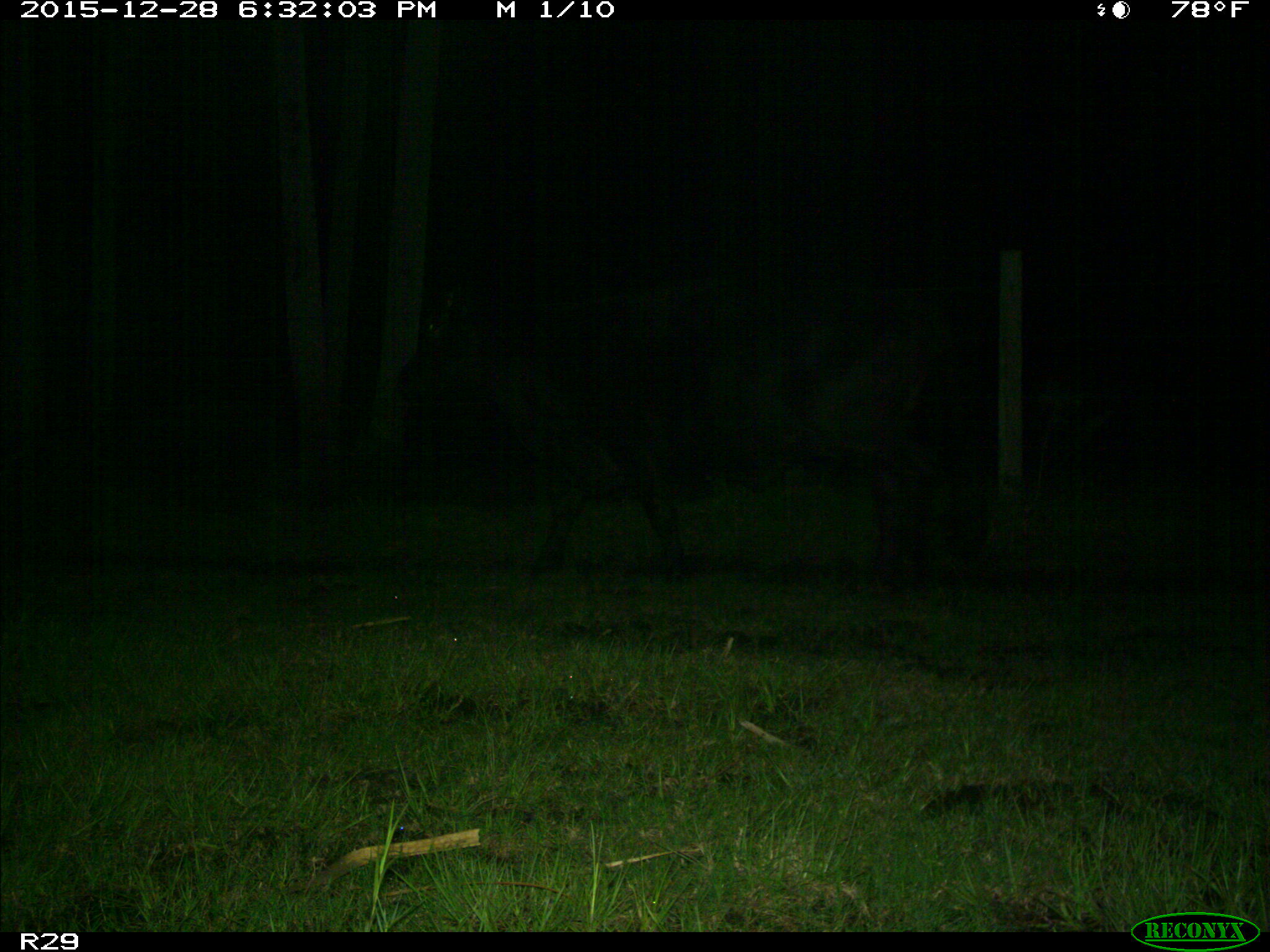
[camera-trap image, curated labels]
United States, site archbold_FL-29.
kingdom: Animalia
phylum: Chordata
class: Mammalia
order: Artiodactyla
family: Bovidae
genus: Bos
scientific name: Bos taurus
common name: domestic cow